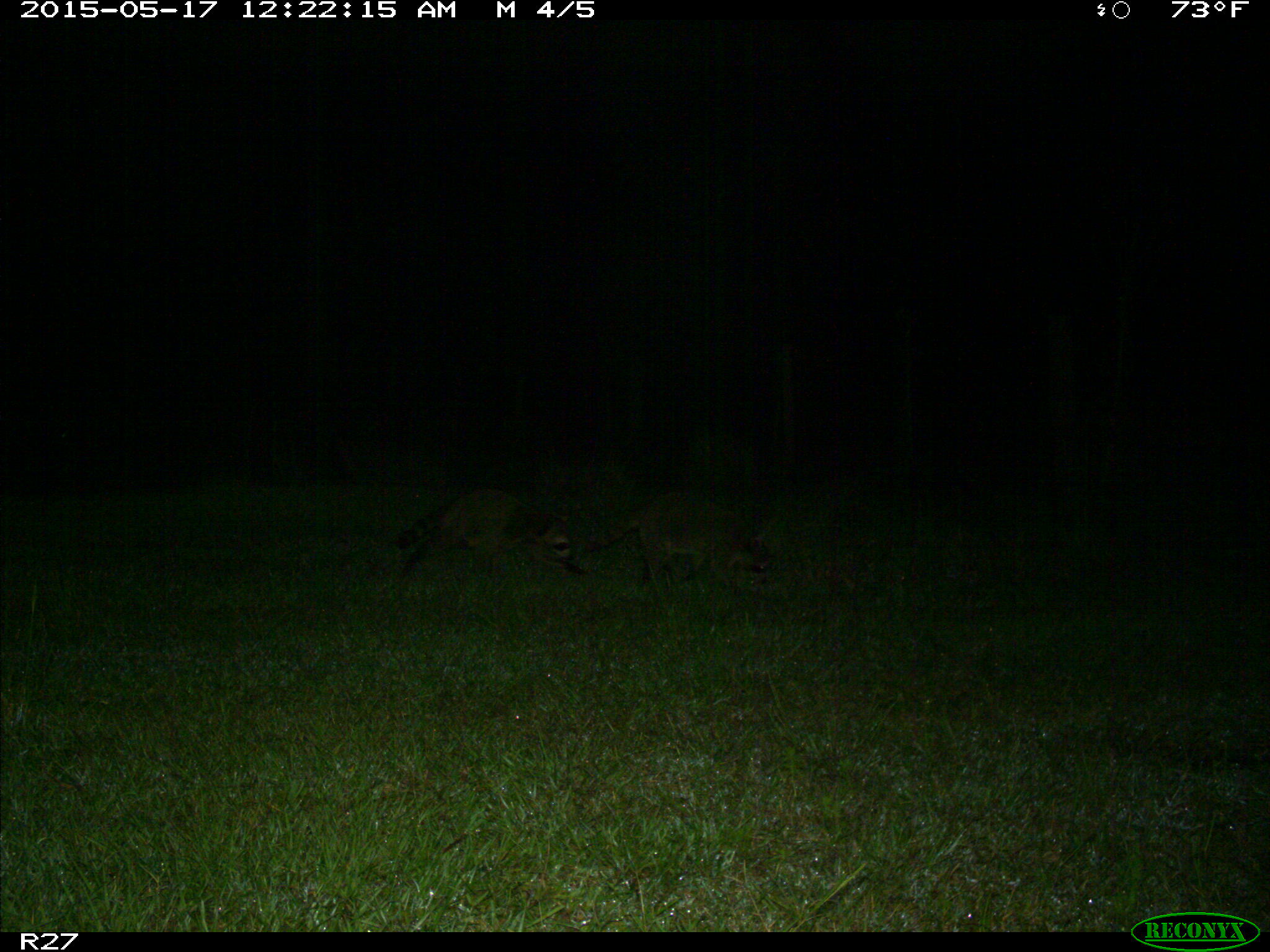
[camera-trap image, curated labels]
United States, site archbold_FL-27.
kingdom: Animalia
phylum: Chordata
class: Mammalia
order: Carnivora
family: Procyonidae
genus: Procyon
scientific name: Procyon lotor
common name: common raccoon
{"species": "Procyon lotor (common raccoon)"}